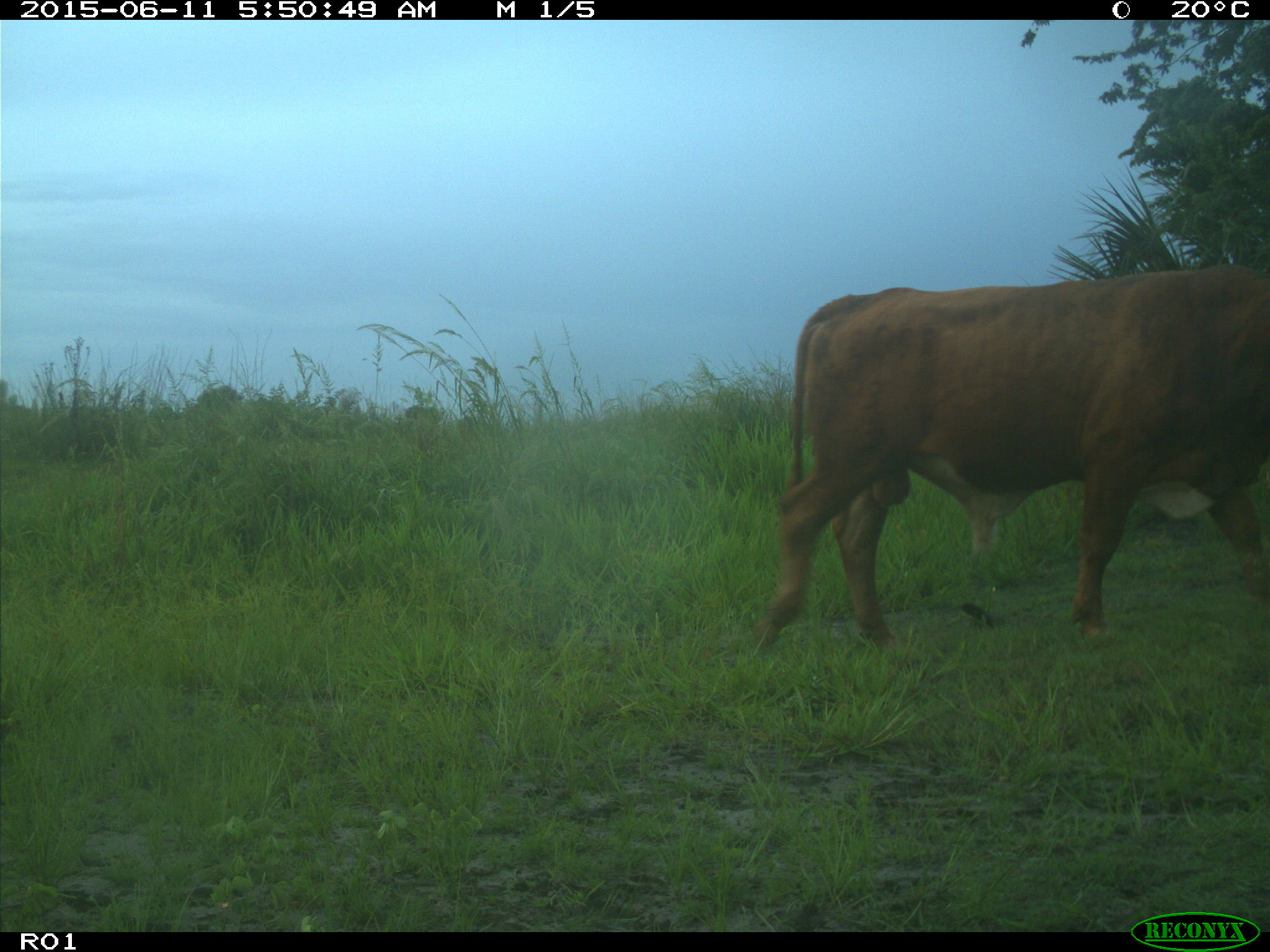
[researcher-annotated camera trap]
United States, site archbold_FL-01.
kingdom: Animalia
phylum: Chordata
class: Mammalia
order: Artiodactyla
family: Bovidae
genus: Bos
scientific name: Bos taurus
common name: domestic cow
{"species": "Bos taurus (domestic cow)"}